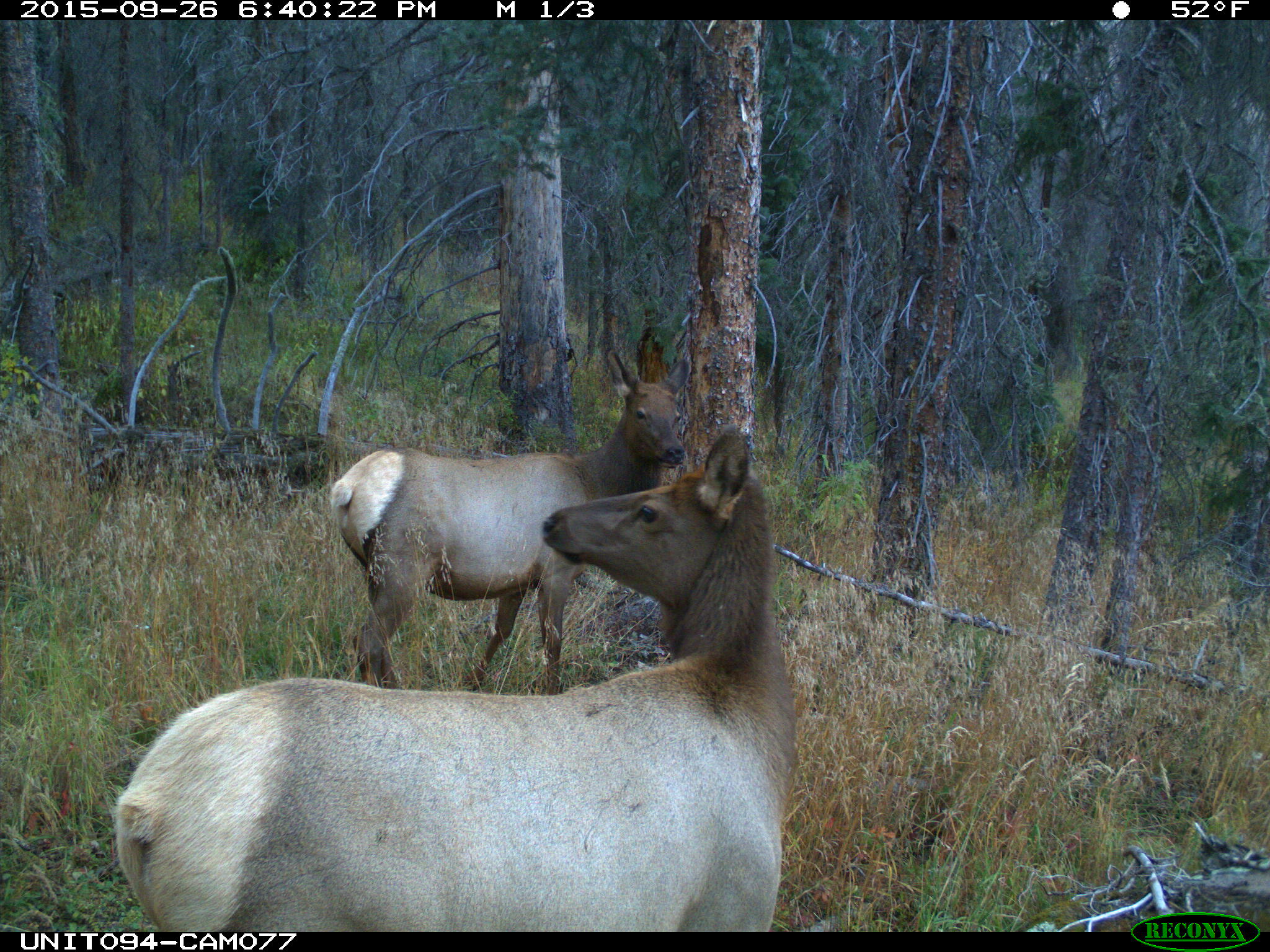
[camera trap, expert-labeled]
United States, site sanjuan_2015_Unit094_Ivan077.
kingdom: Animalia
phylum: Chordata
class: Mammalia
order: Artiodactyla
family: Cervidae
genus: Cervus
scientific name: Cervus elaphus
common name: red deer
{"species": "Cervus elaphus (red deer)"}